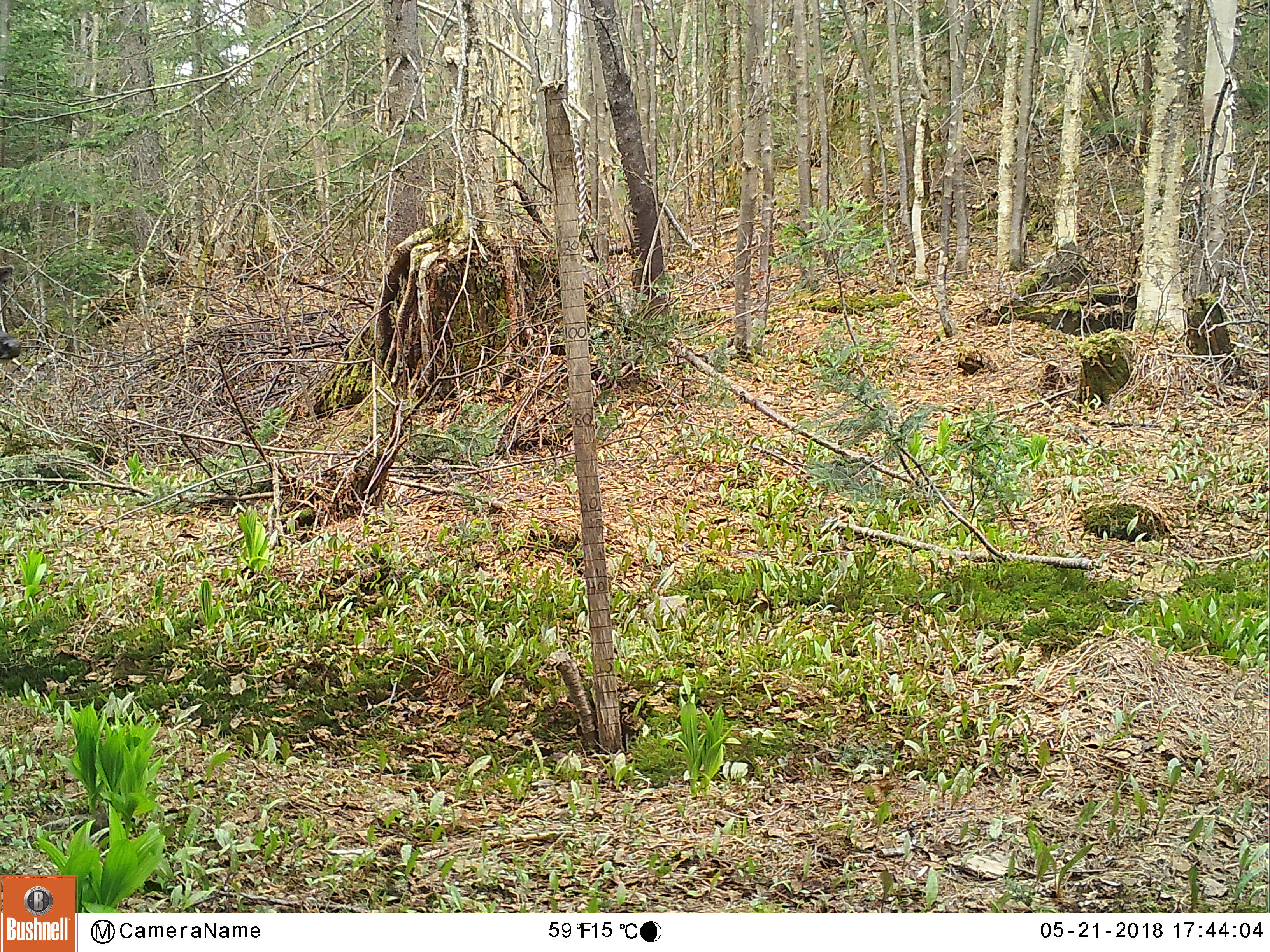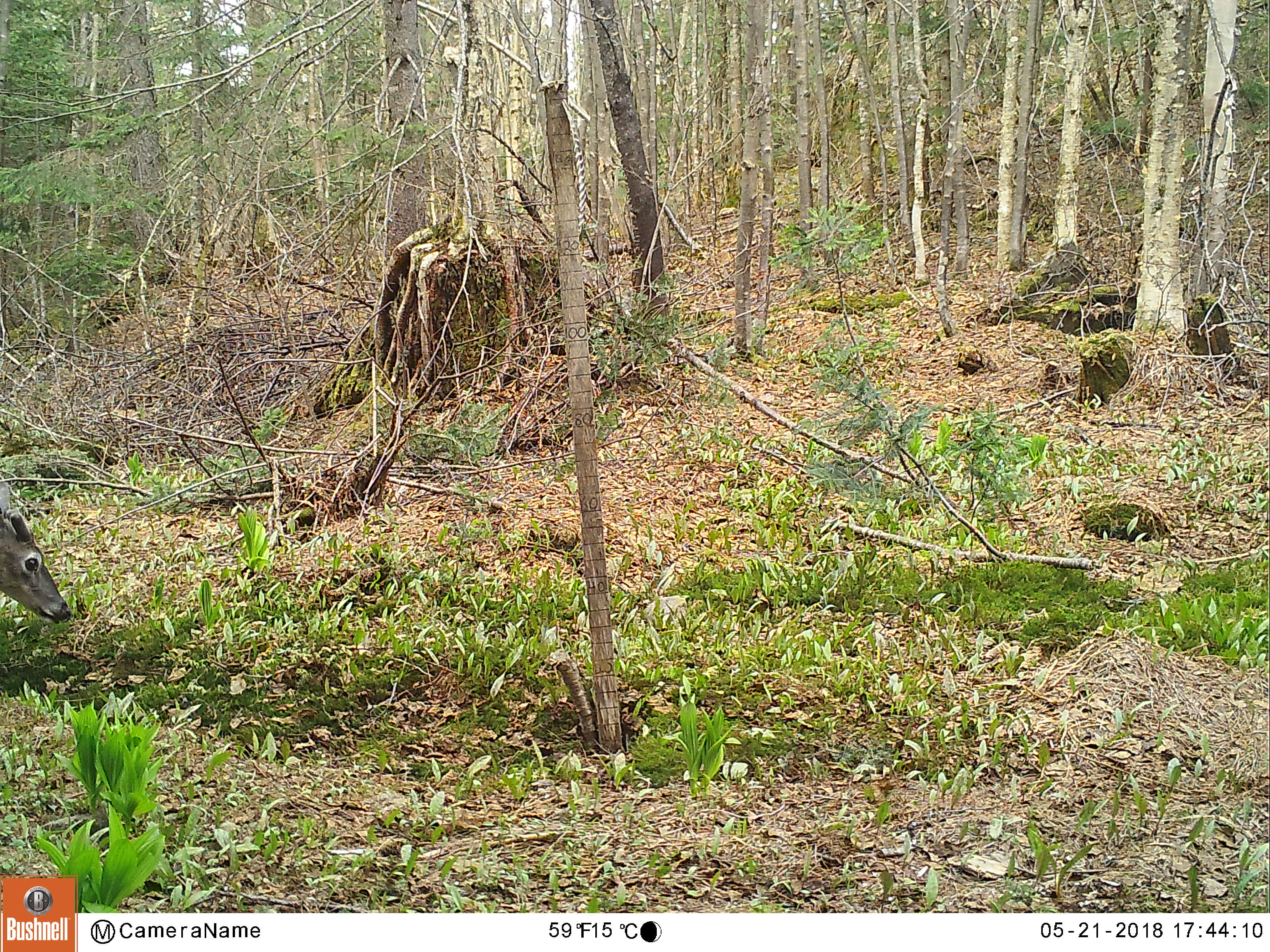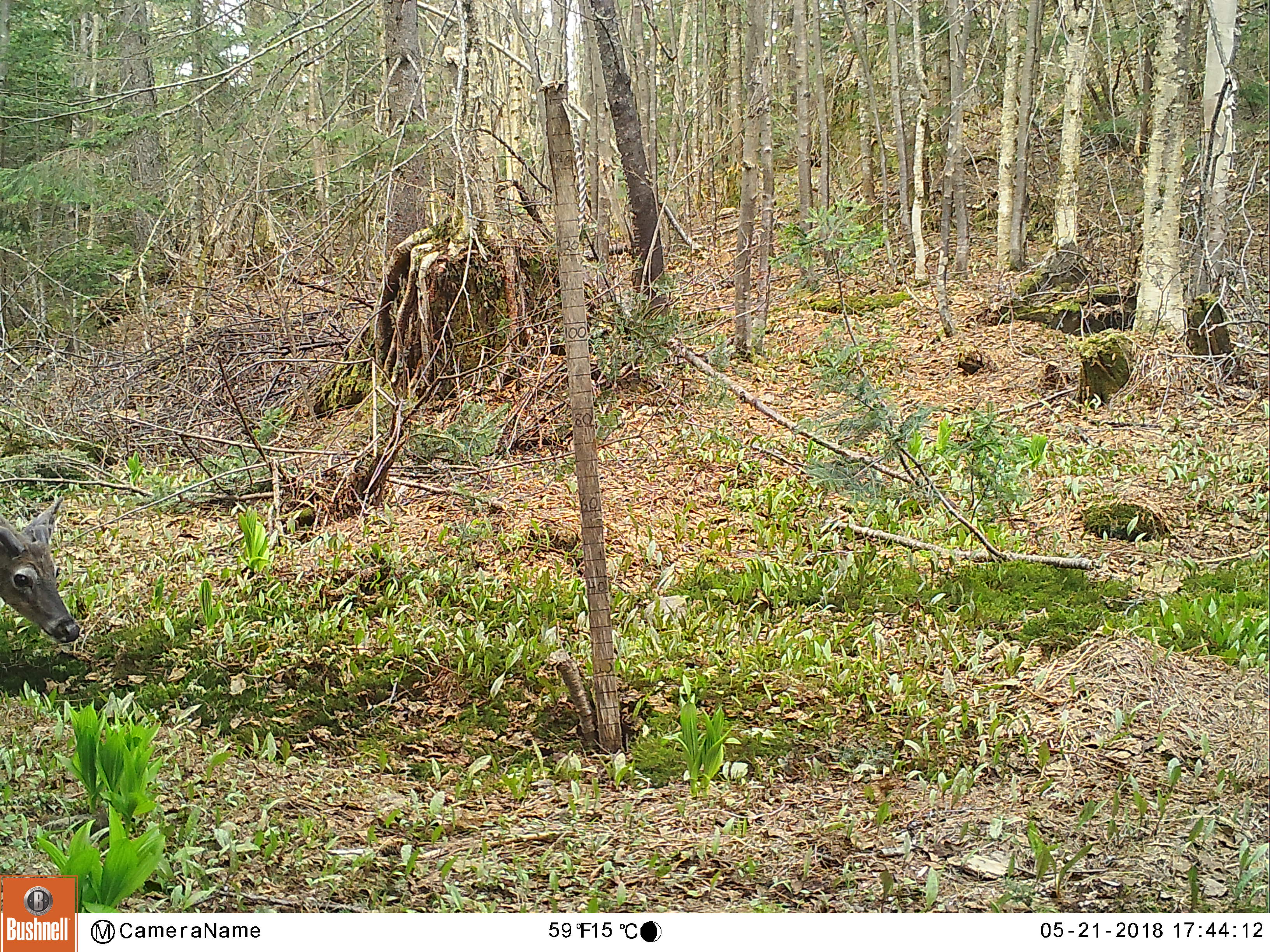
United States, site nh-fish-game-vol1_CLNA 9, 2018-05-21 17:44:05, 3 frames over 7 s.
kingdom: Animalia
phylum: Chordata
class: Mammalia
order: Artiodactyla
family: Cervidae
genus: Odocoileus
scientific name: Odocoileus virginianus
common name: white-tailed deer